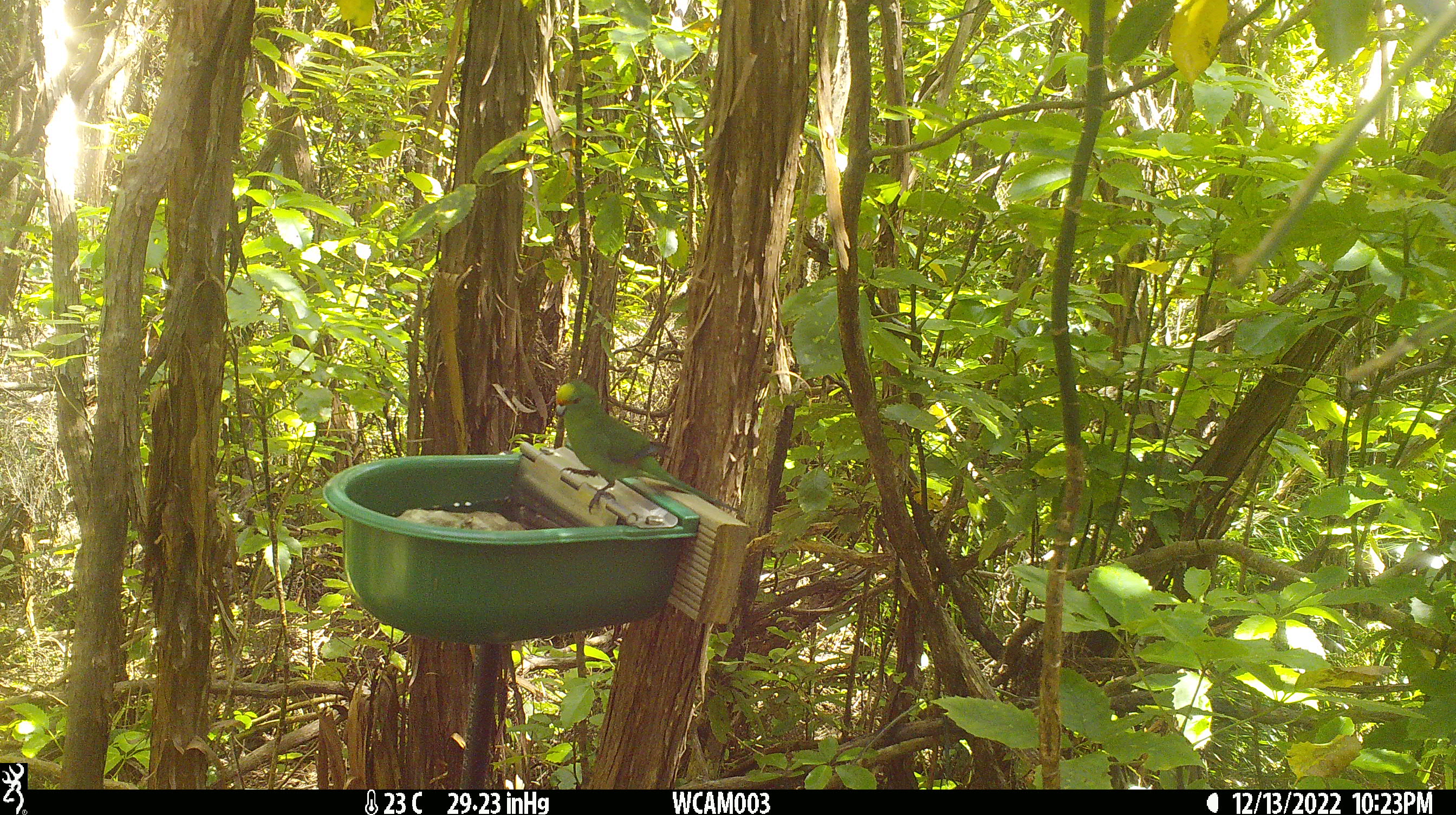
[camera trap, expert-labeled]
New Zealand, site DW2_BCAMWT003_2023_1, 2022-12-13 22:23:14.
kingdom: Animalia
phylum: Chordata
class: Aves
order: Psittaciformes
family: Psittaculidae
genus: Cyanoramphus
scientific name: Cyanoramphus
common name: parakeet